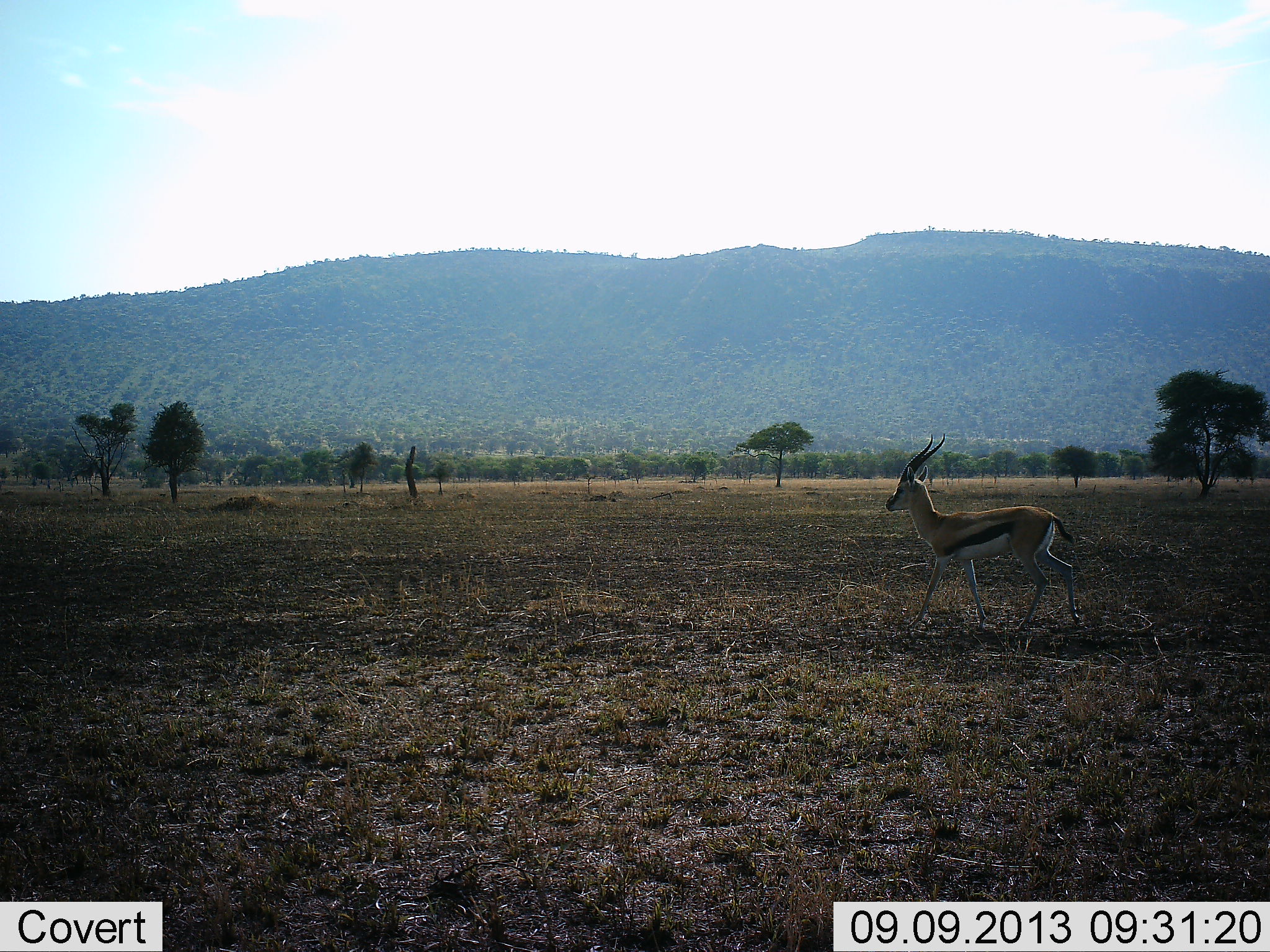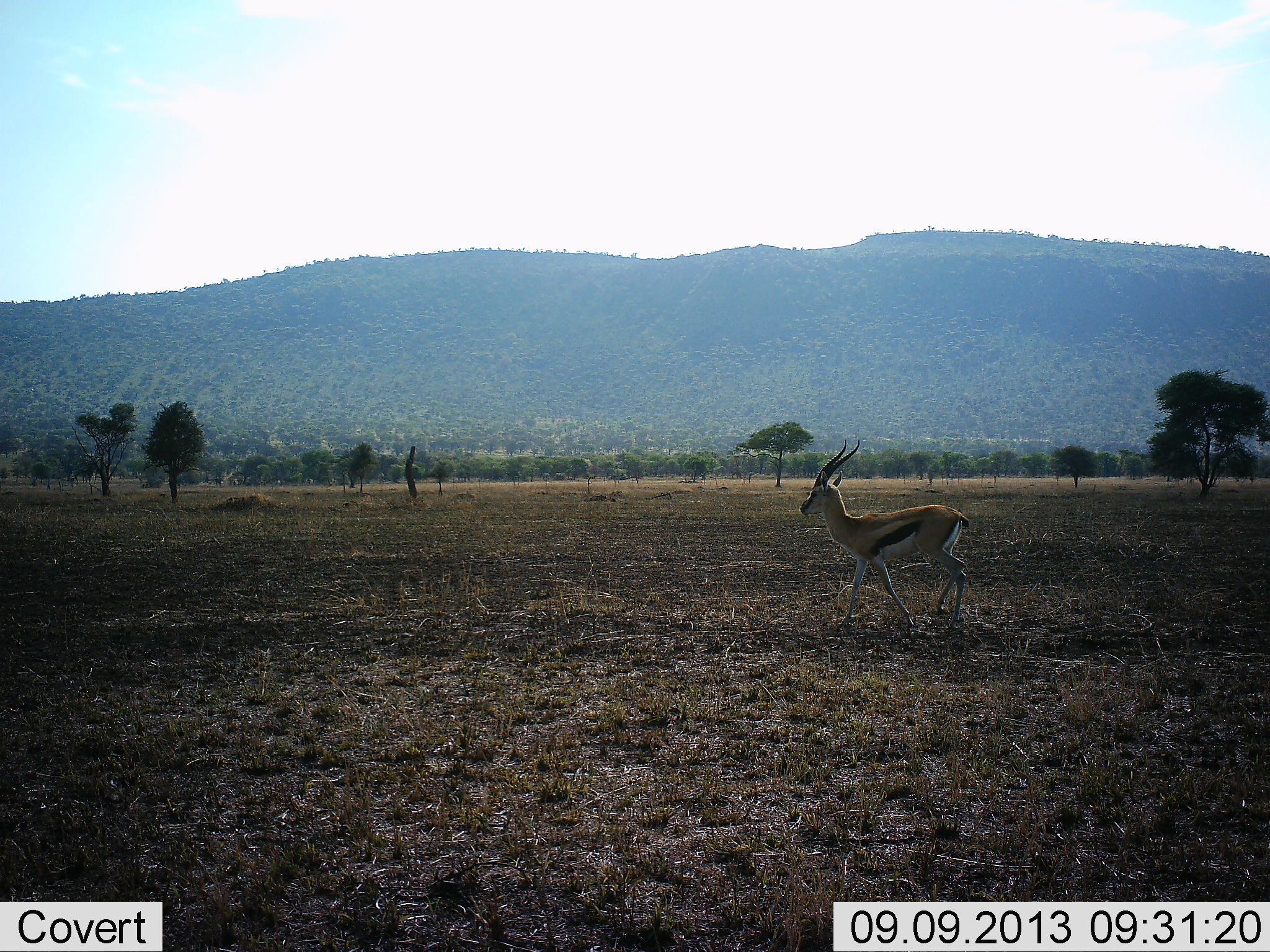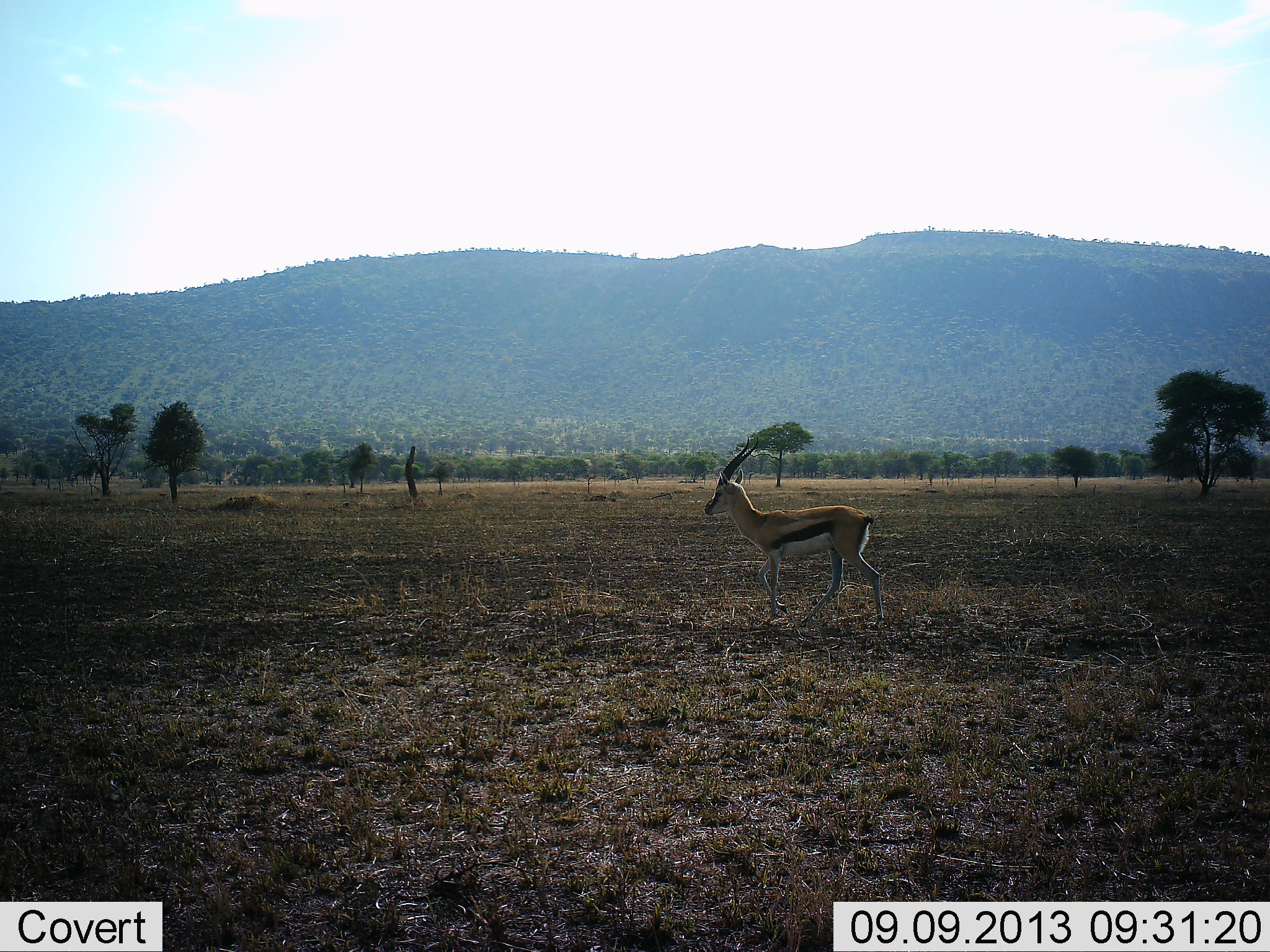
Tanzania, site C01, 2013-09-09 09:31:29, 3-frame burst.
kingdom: Animalia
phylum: Chordata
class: Mammalia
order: Artiodactyla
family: Bovidae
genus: Eudorcas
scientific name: Eudorcas thomsonii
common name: thomson's gazelle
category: gazellethomsons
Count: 1.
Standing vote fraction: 7%.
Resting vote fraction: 0%.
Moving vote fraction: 100%.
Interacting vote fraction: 0%.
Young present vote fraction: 0%.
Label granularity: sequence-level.